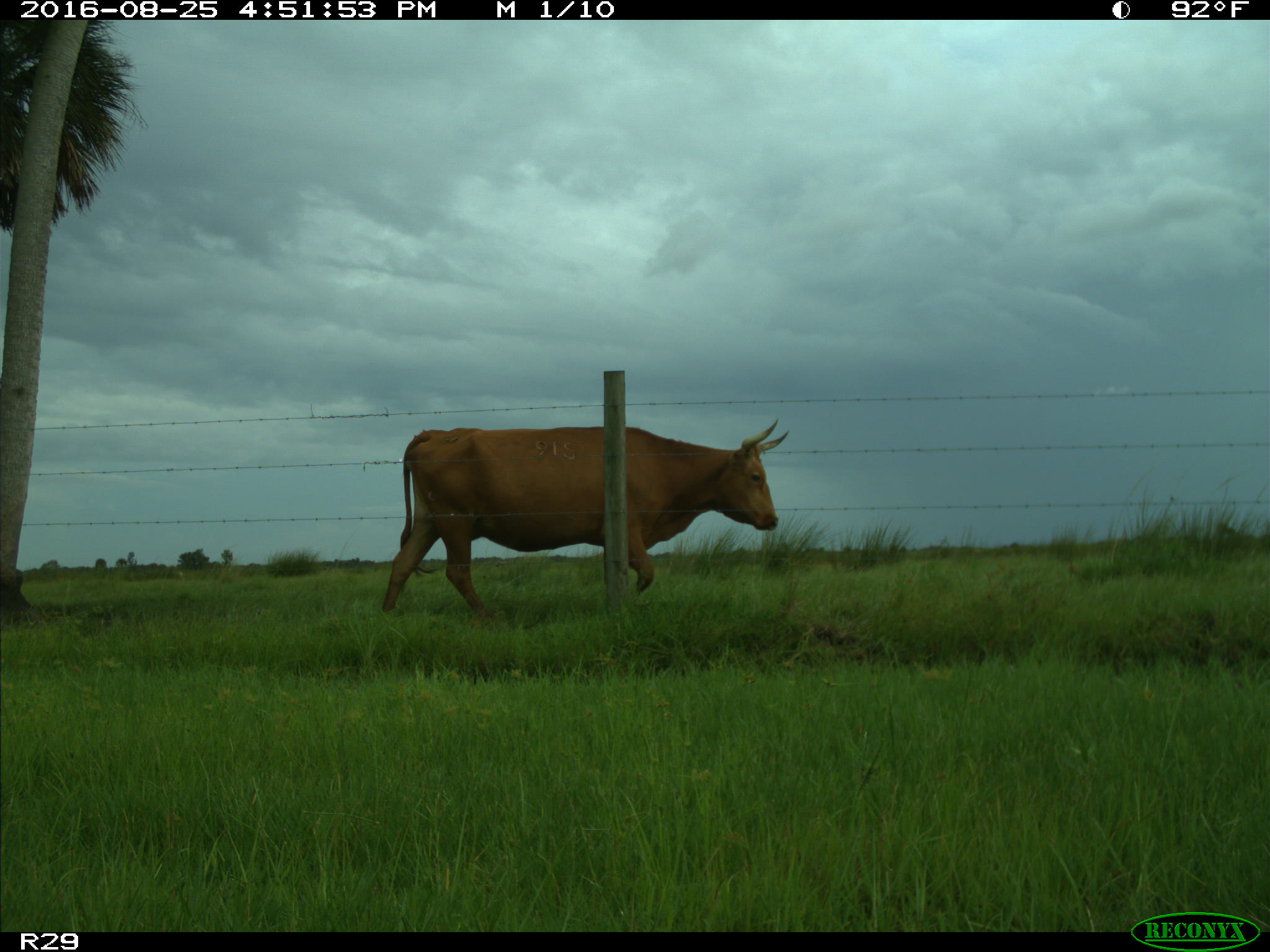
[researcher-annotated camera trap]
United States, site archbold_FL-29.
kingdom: Animalia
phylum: Chordata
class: Mammalia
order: Artiodactyla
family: Bovidae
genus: Bos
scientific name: Bos taurus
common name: domestic cow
Bos taurus (domestic cow).